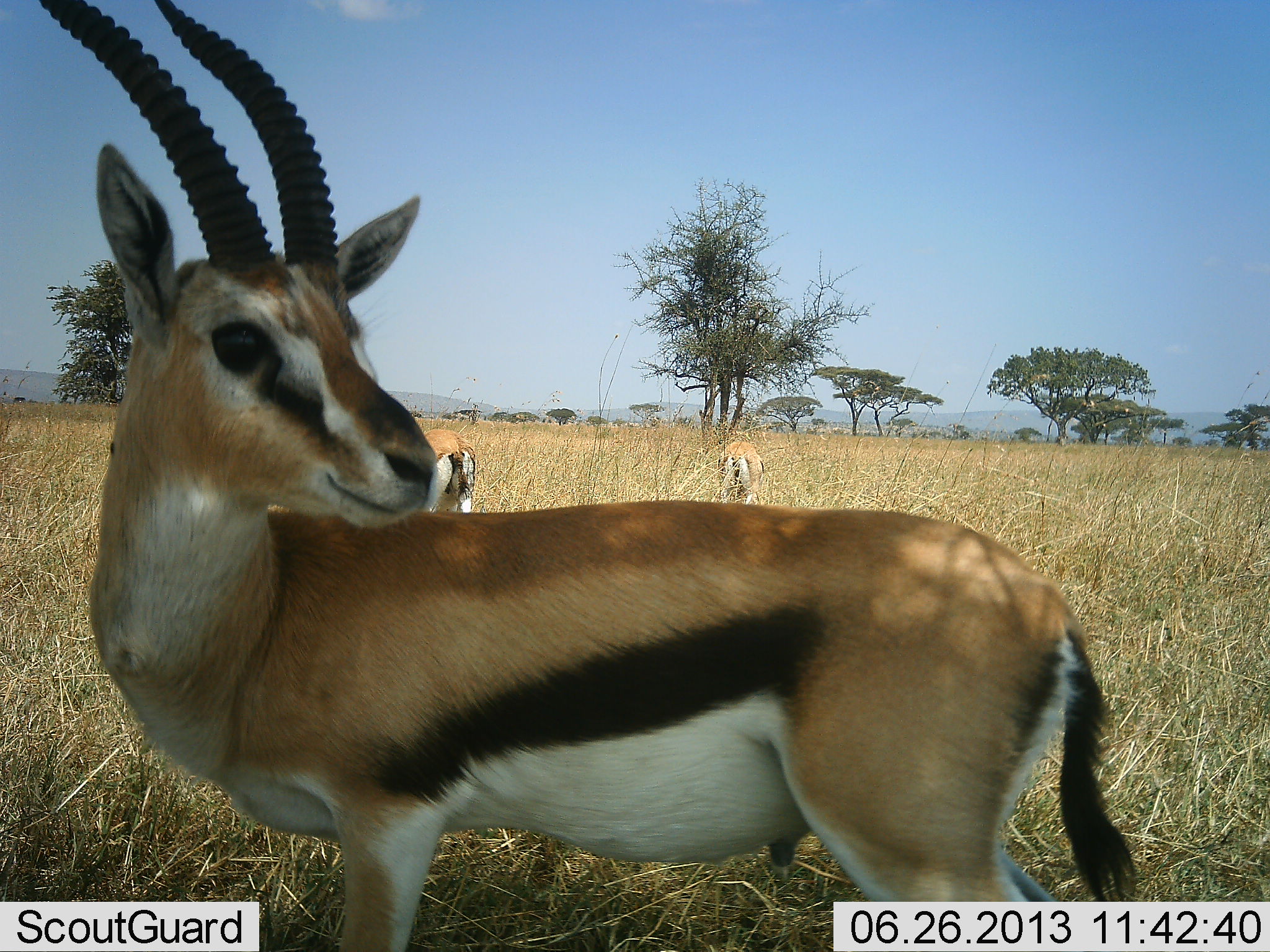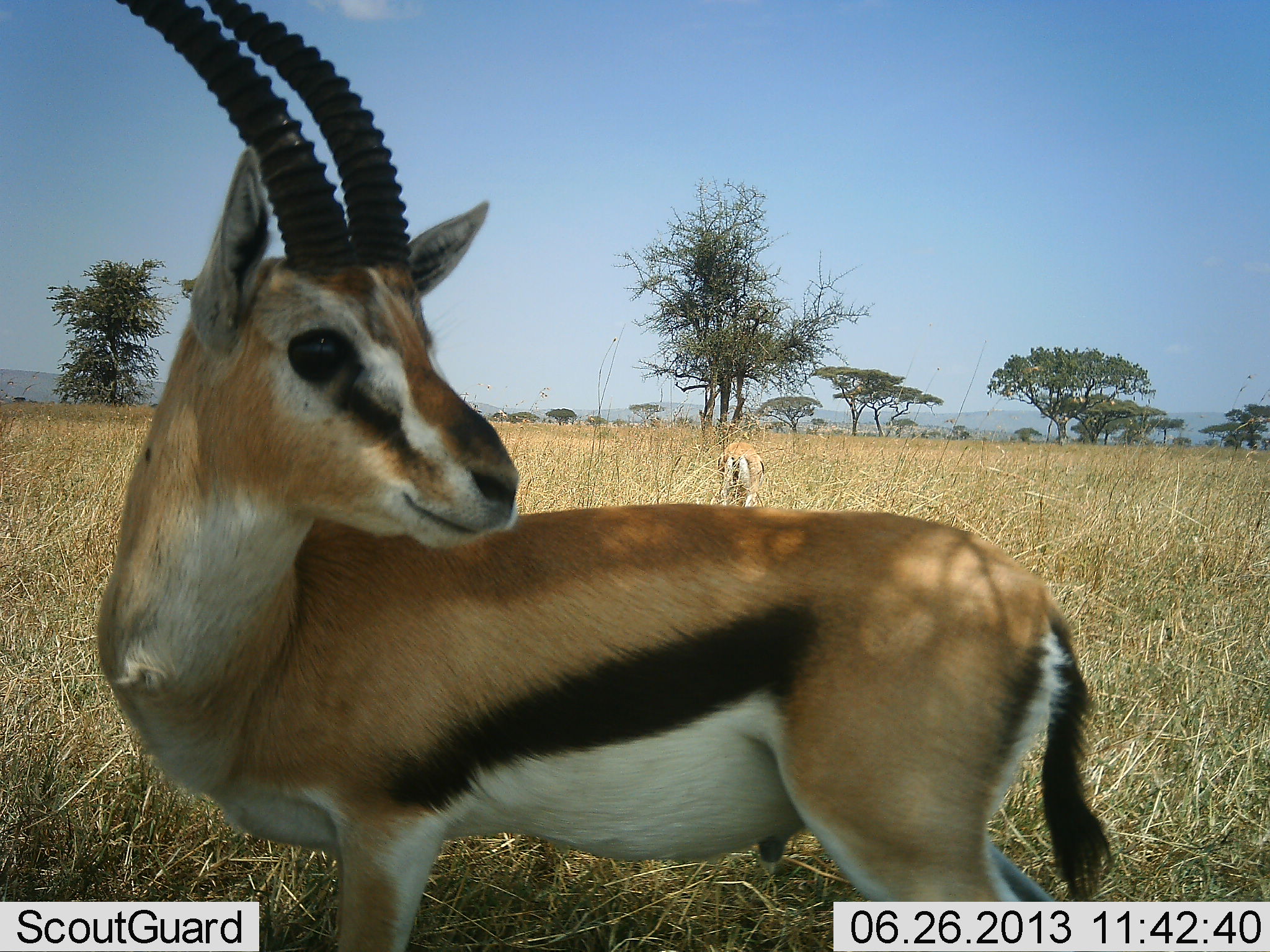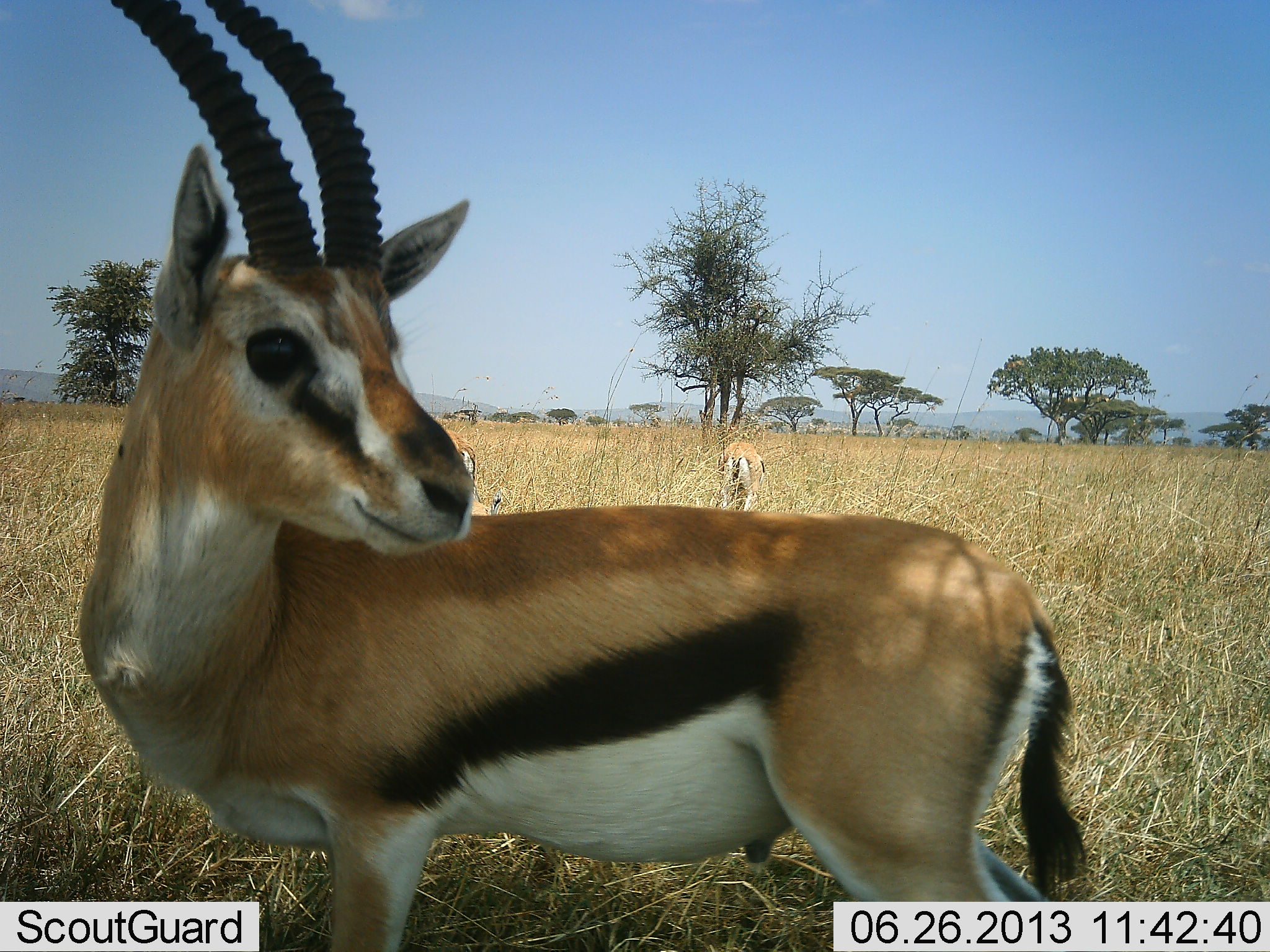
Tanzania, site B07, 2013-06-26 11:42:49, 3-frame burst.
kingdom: Animalia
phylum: Chordata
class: Mammalia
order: Artiodactyla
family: Bovidae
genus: Eudorcas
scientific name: Eudorcas thomsonii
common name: thomson's gazelle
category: gazellethomsons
Gazellethomsons (thomson's gazelle) (Eudorcas thomsonii), count 3. Behavior (volunteer vote fractions): standing 90%, resting 0%, moving 10%, interacting 10%. Young present (vote fraction): 0%. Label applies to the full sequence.